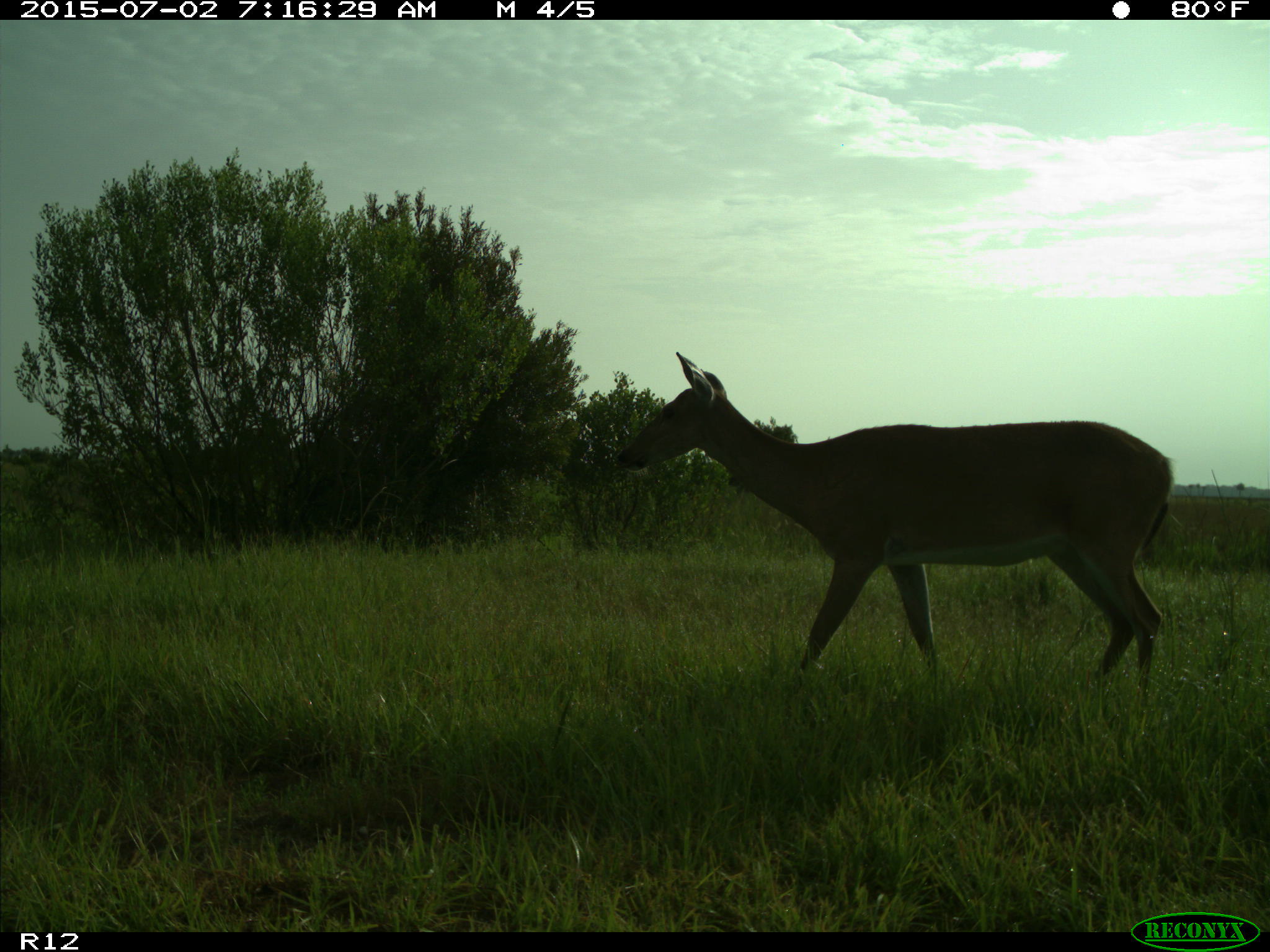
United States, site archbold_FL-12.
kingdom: Animalia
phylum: Chordata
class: Mammalia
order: Artiodactyla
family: Cervidae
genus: Odocoileus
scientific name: Odocoileus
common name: deer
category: unidentified deer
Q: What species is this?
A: Unidentified deer (deer) (Odocoileus).